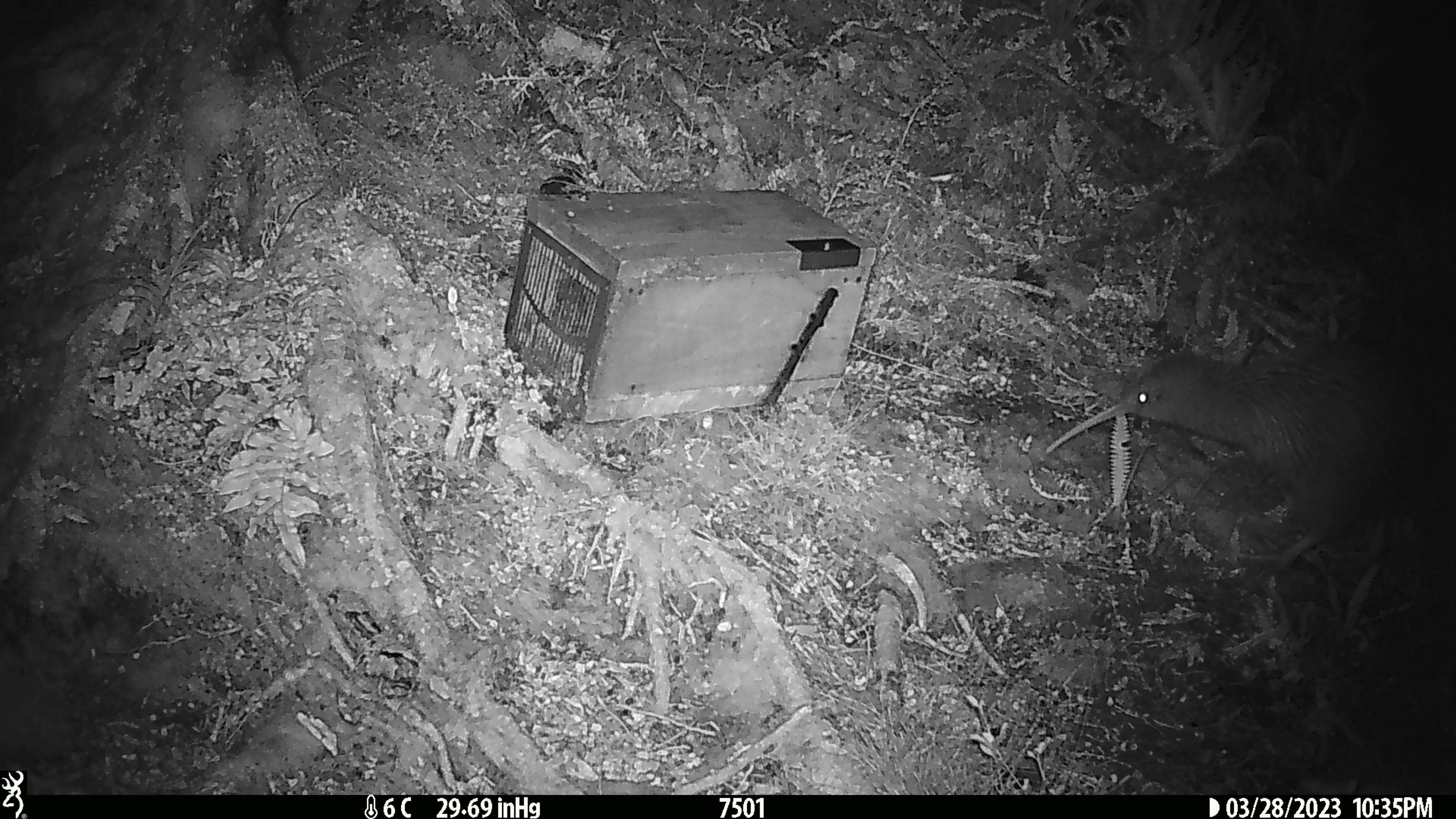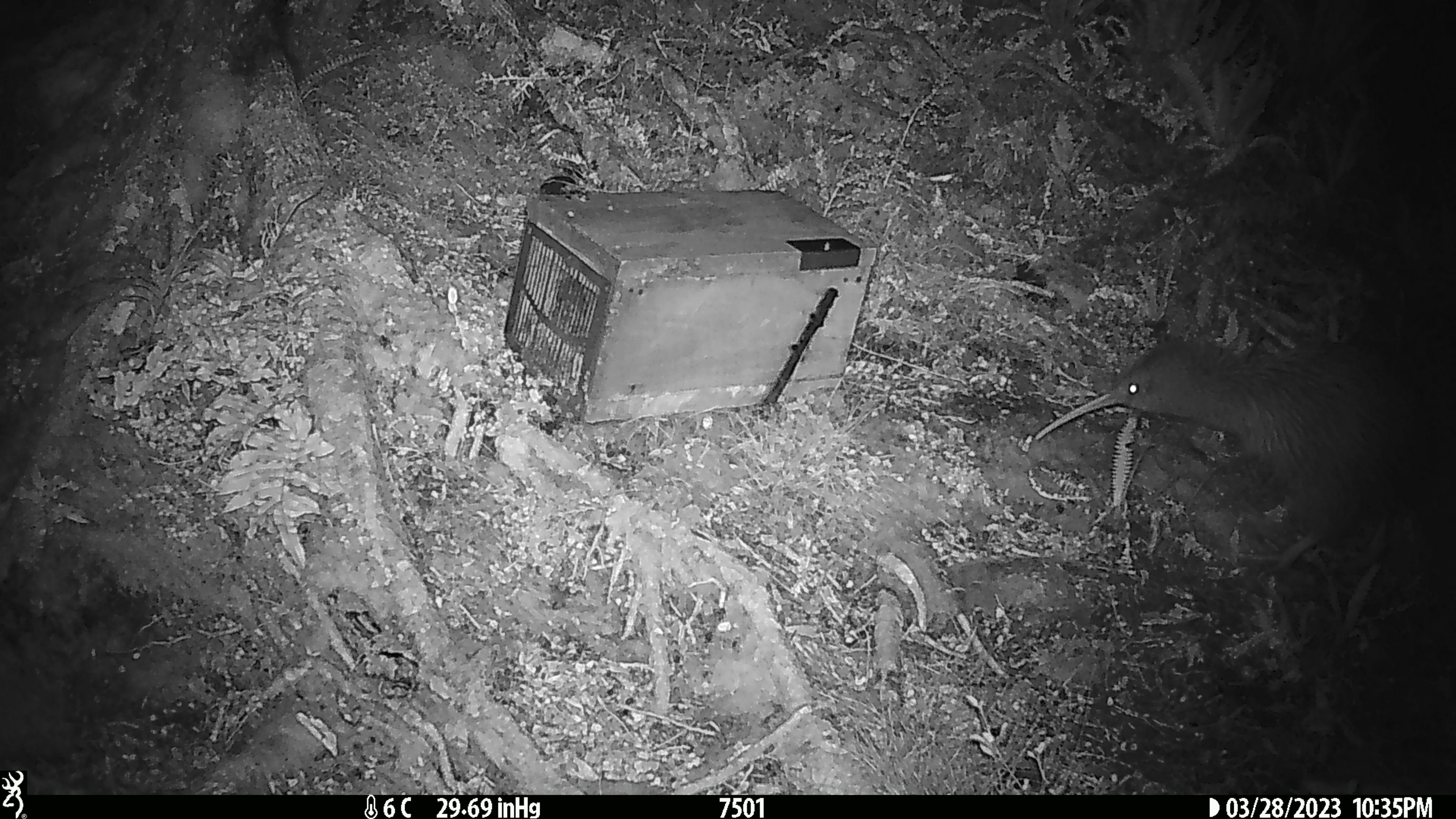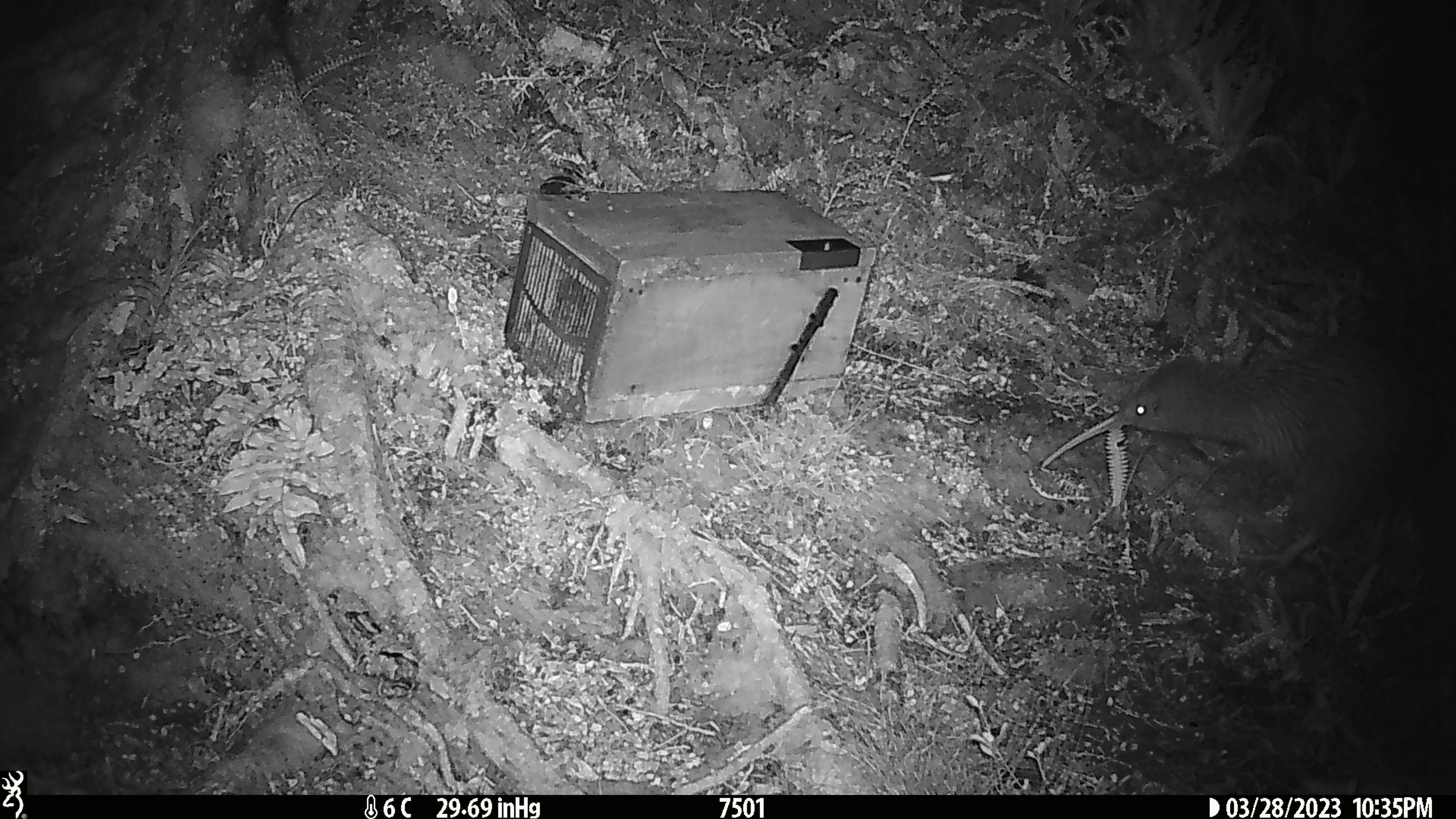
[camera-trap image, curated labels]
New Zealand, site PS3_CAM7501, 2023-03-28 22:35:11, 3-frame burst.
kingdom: Animalia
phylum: Chordata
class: Aves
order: Apterygiformes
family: Apterygidae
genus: Apteryx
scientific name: Apteryx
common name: kiwi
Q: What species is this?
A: Kiwi (Apteryx).